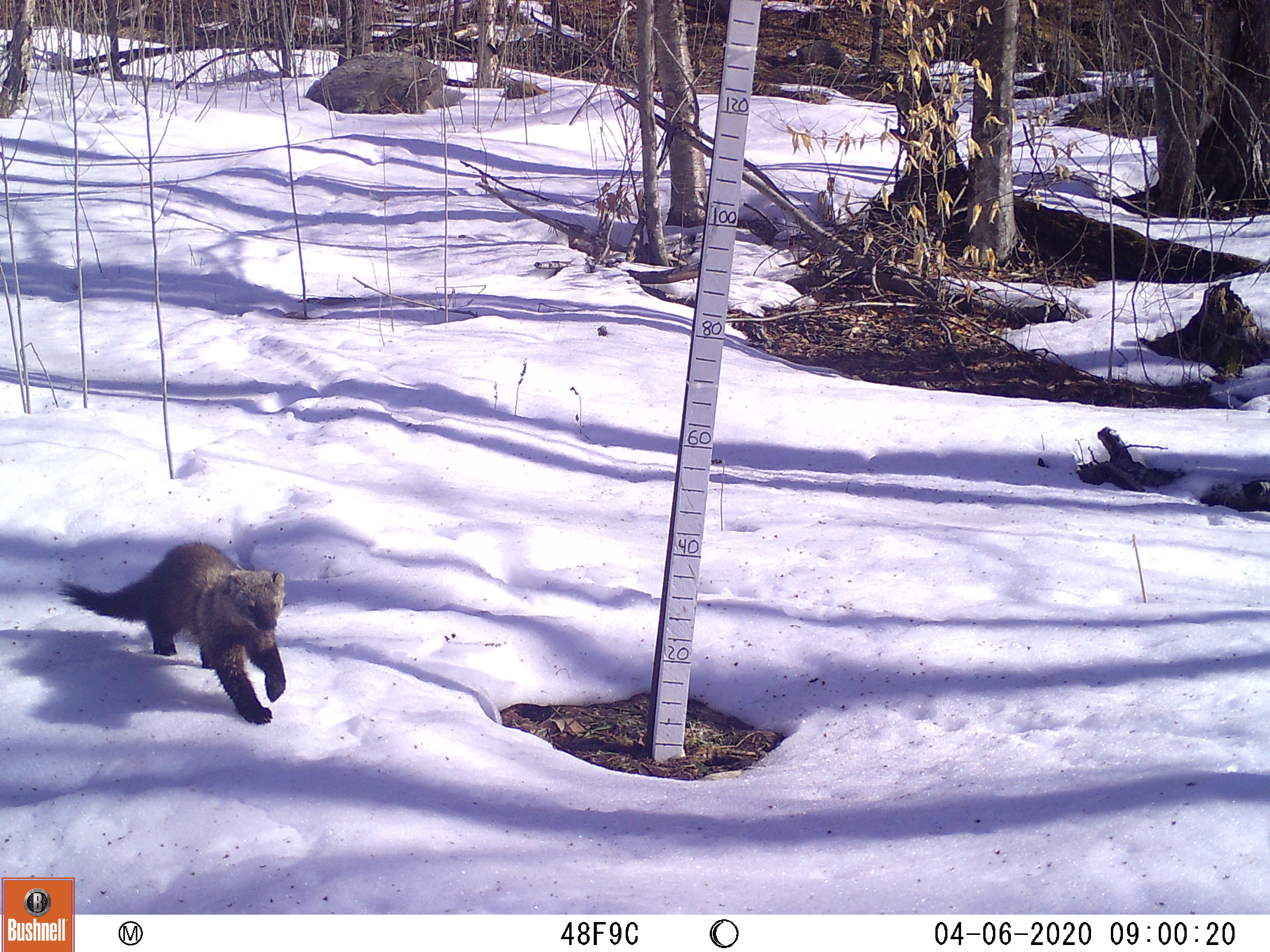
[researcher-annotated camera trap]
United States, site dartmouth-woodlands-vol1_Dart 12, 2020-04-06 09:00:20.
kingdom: Animalia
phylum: Chordata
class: Mammalia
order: Carnivora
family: Mustelidae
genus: Pekania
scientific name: Pekania pennanti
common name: fisher